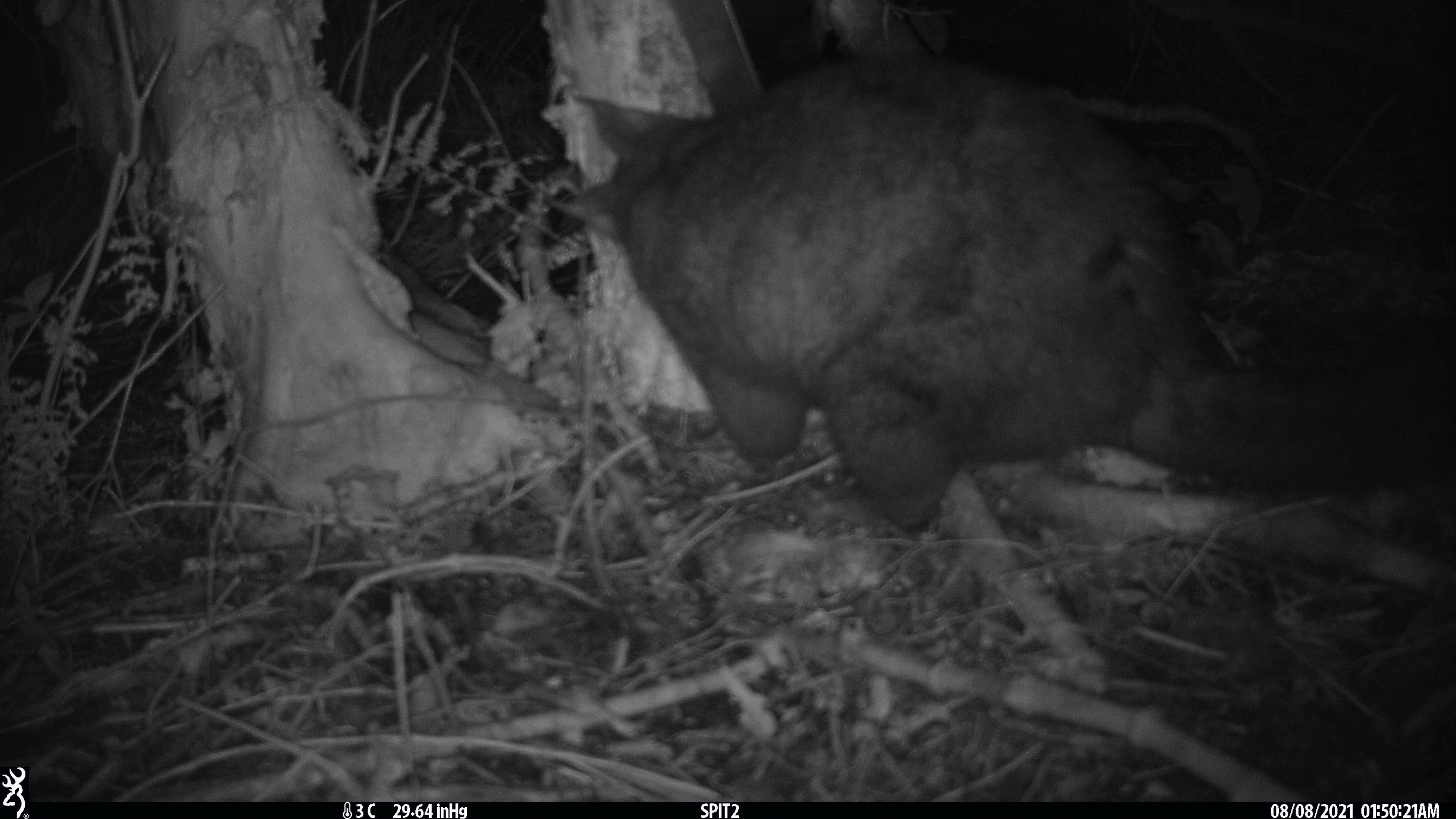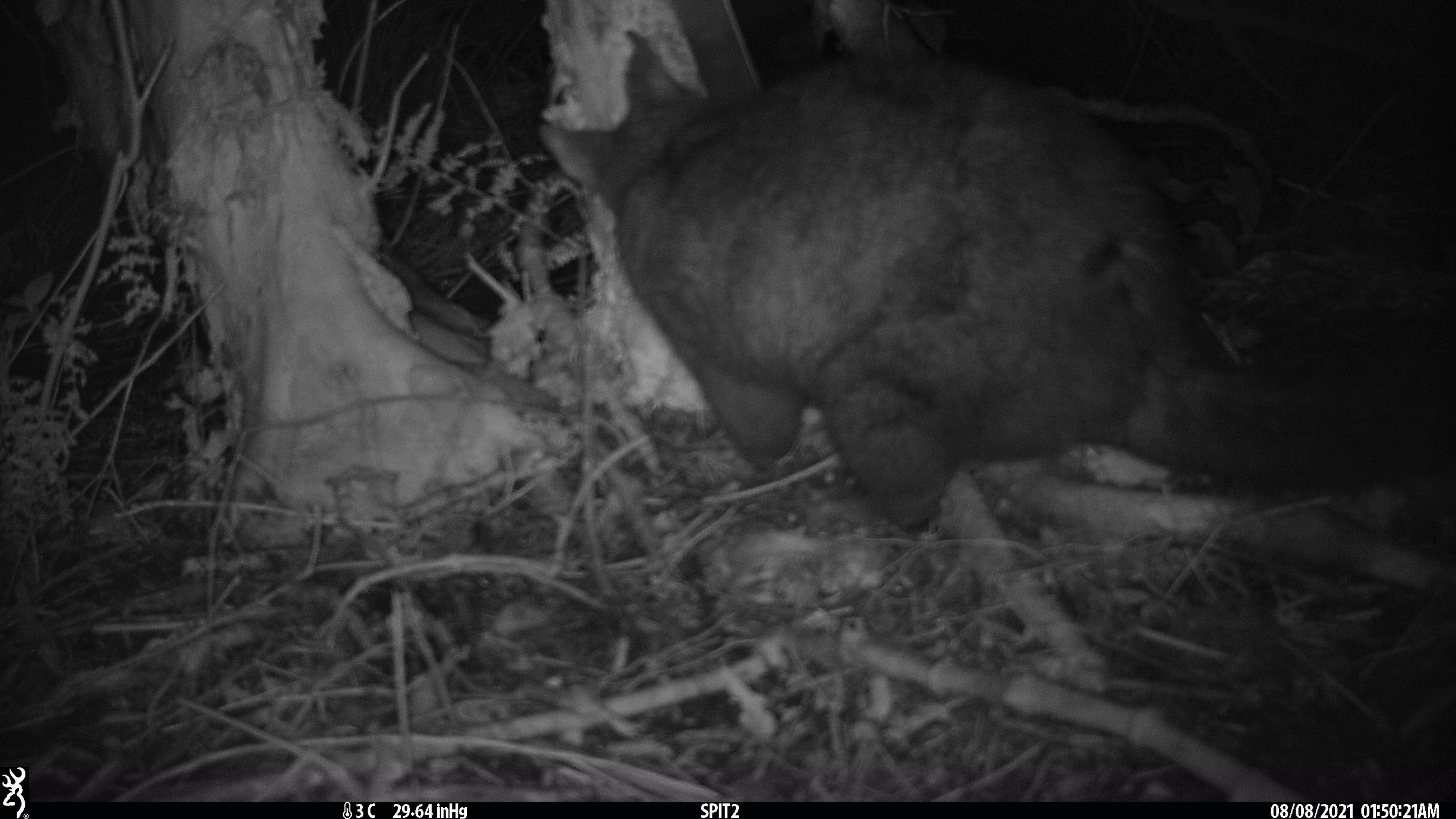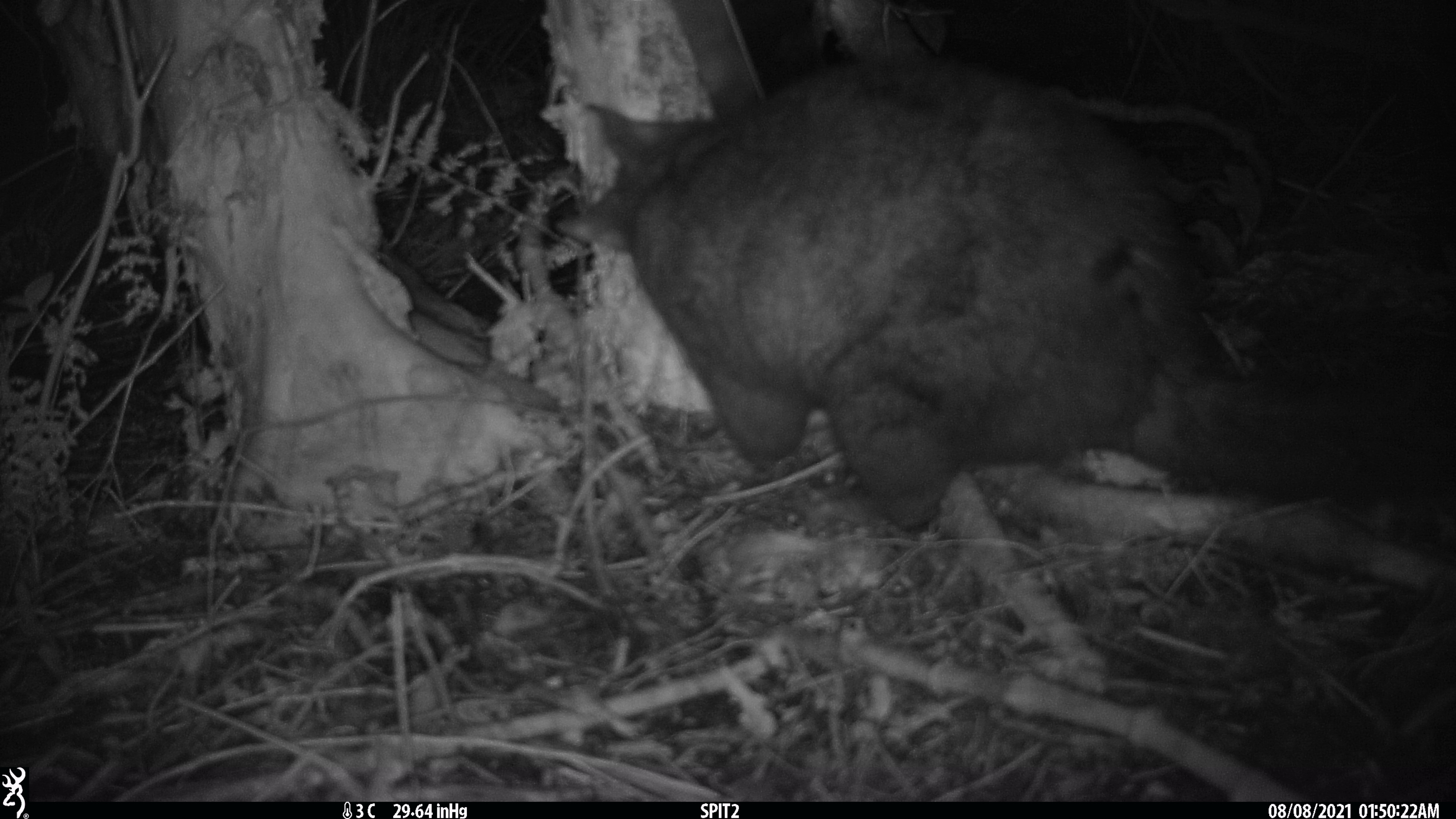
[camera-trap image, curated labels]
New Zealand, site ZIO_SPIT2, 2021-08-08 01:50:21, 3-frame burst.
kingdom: Animalia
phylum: Chordata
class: Mammalia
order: Diprotodontia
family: Phalangeridae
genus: Trichosurus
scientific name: Trichosurus vulpecula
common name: common brushtail possum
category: possum